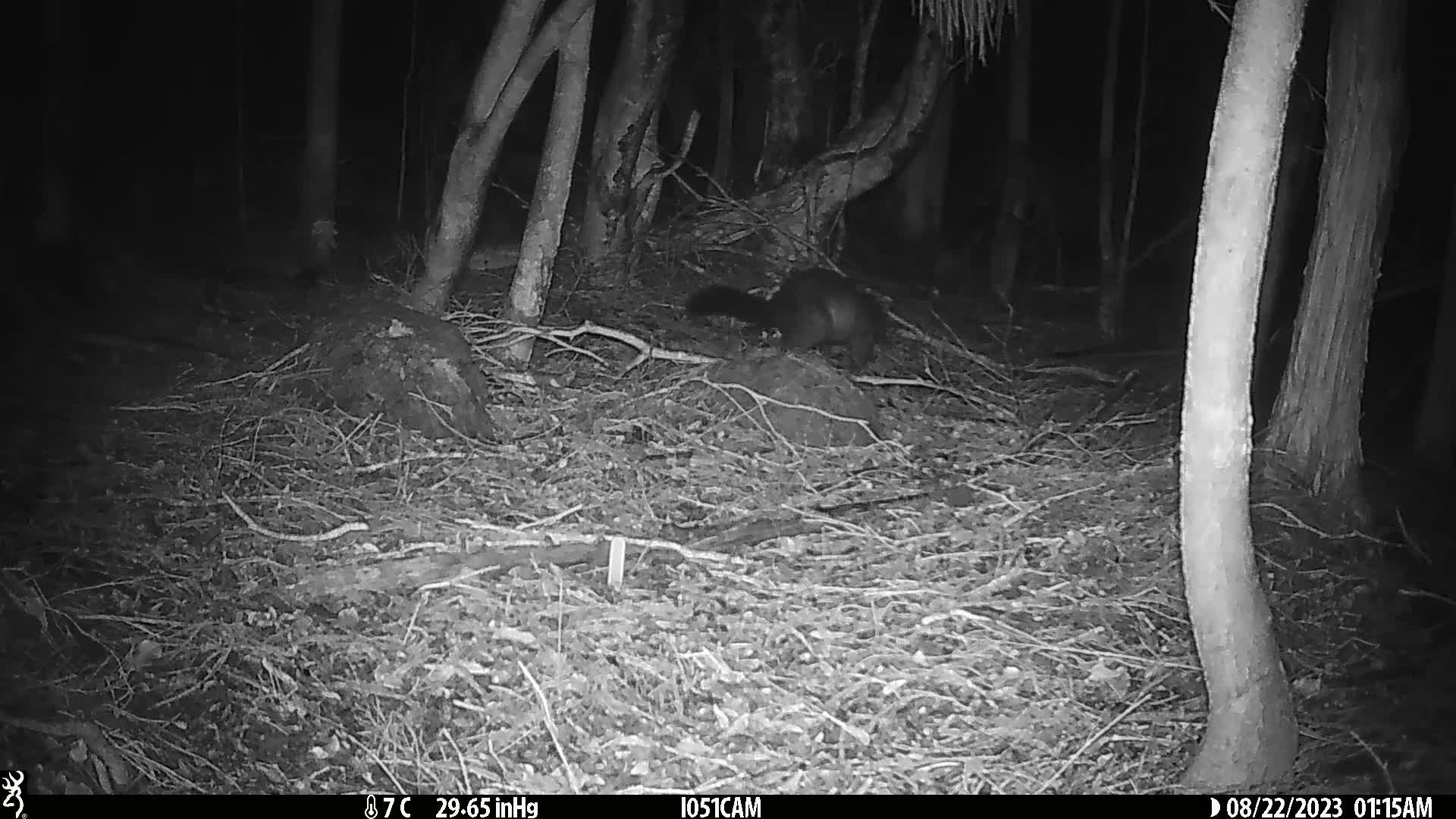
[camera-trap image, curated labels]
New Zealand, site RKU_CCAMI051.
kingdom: Animalia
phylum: Chordata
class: Mammalia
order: Diprotodontia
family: Phalangeridae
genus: Trichosurus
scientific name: Trichosurus vulpecula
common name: common brushtail possum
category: possum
Possum (common brushtail possum) (Trichosurus vulpecula).